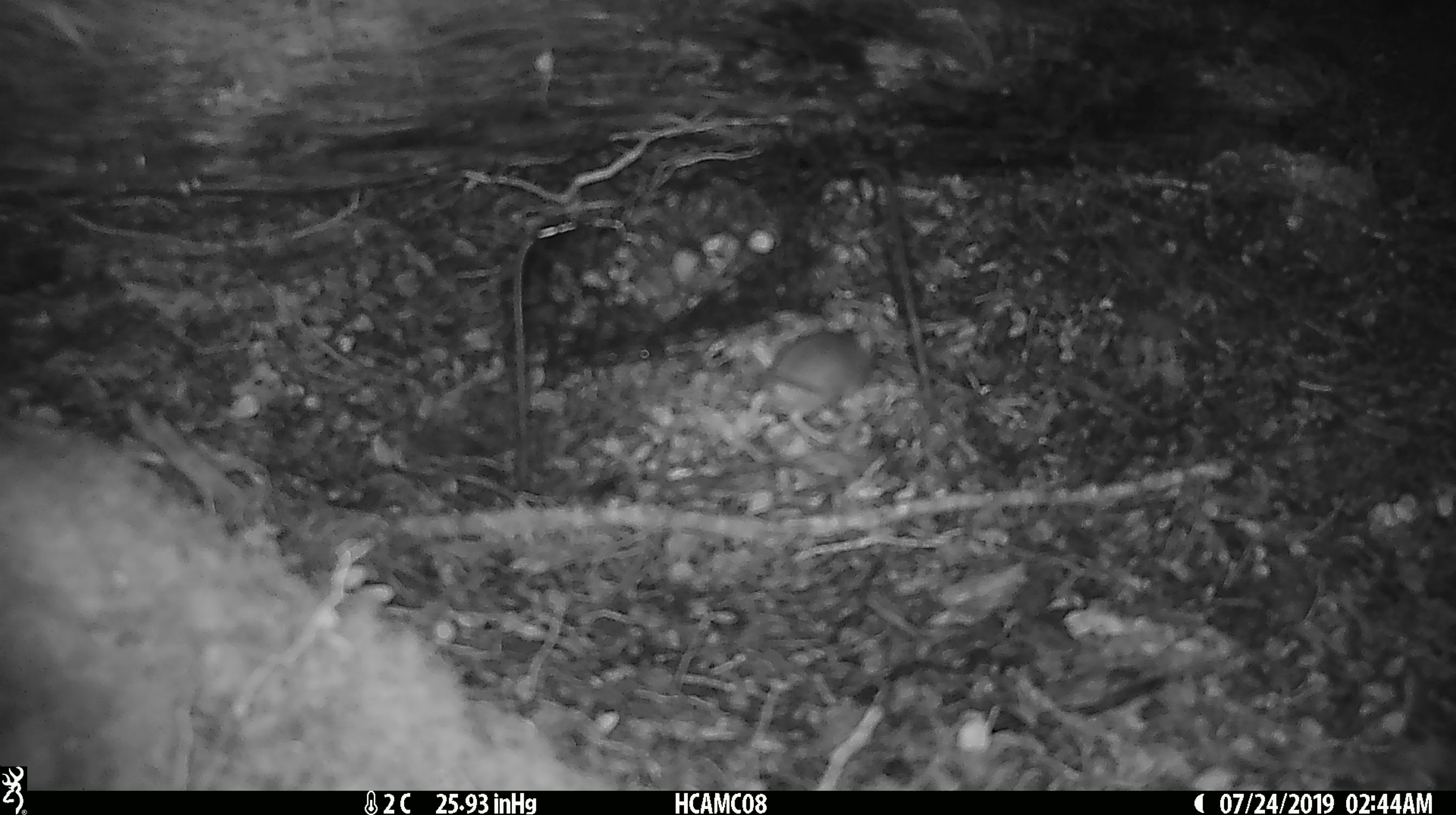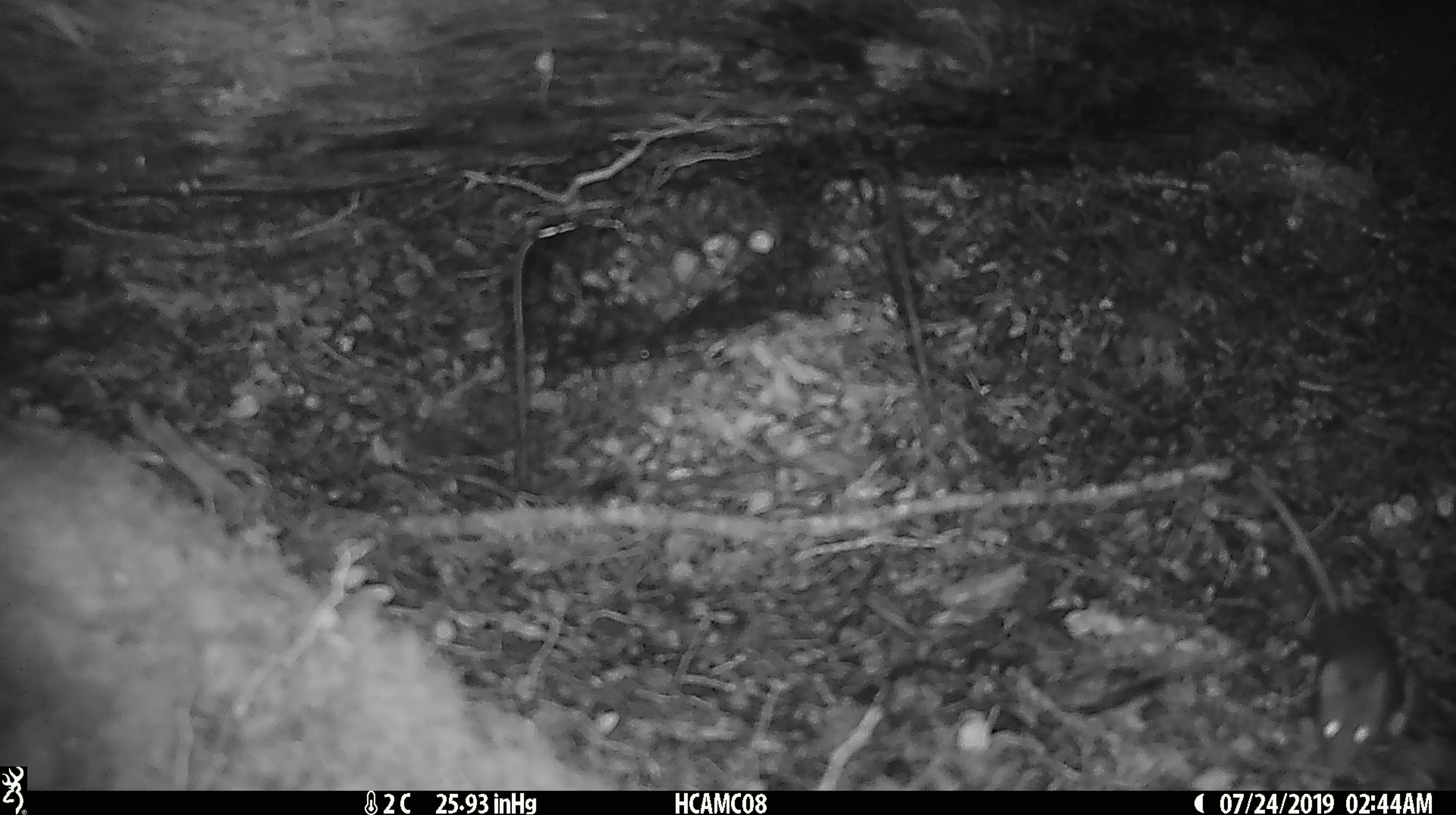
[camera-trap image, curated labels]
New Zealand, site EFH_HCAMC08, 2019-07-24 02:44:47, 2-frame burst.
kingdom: Animalia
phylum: Chordata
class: Mammalia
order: Rodentia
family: Muridae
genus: Mus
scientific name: Mus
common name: mouse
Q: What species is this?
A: Mouse (Mus).